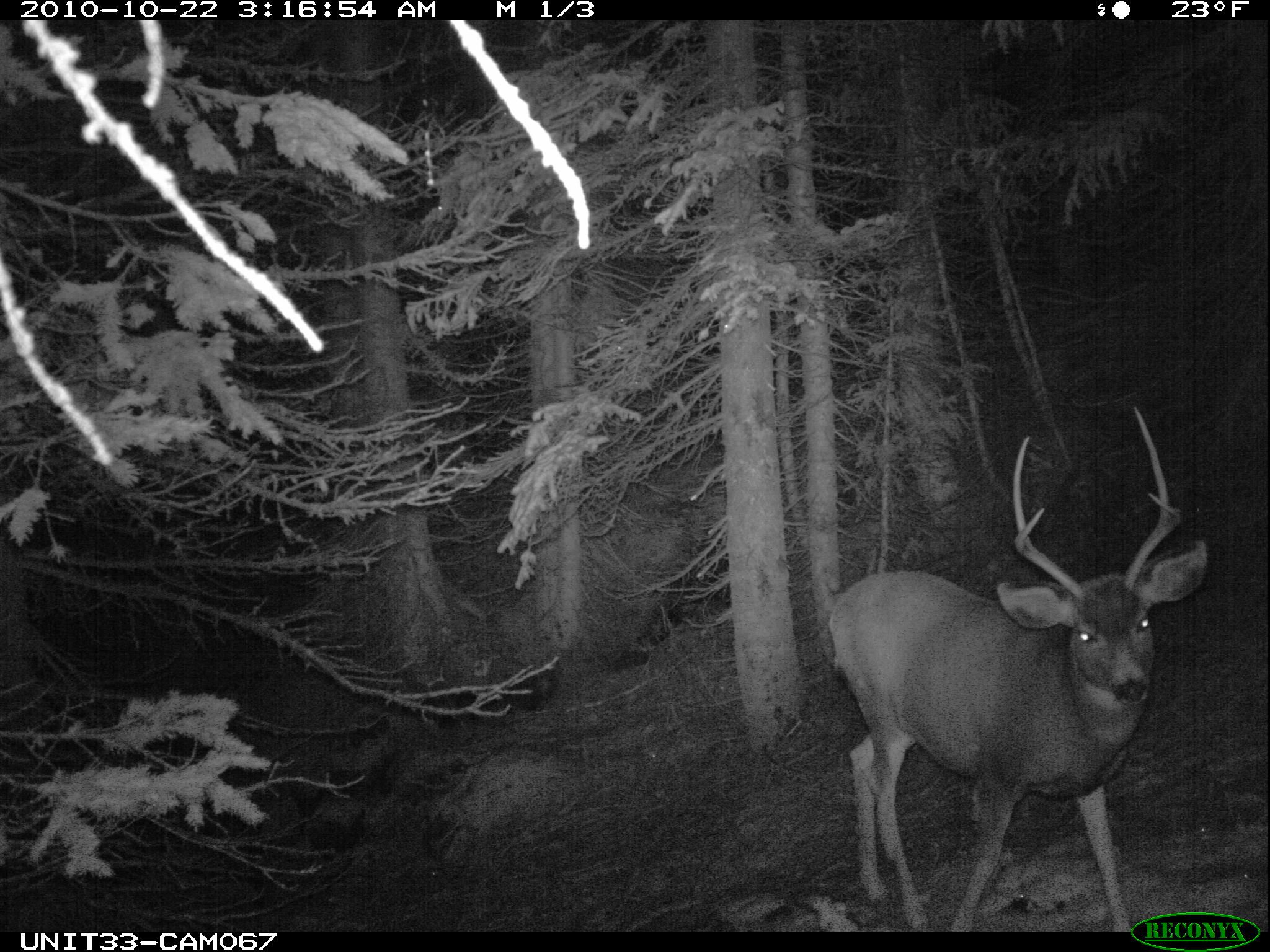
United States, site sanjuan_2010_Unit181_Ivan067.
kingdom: Animalia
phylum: Chordata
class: Mammalia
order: Artiodactyla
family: Cervidae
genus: Odocoileus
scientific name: Odocoileus hemionus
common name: mule deer